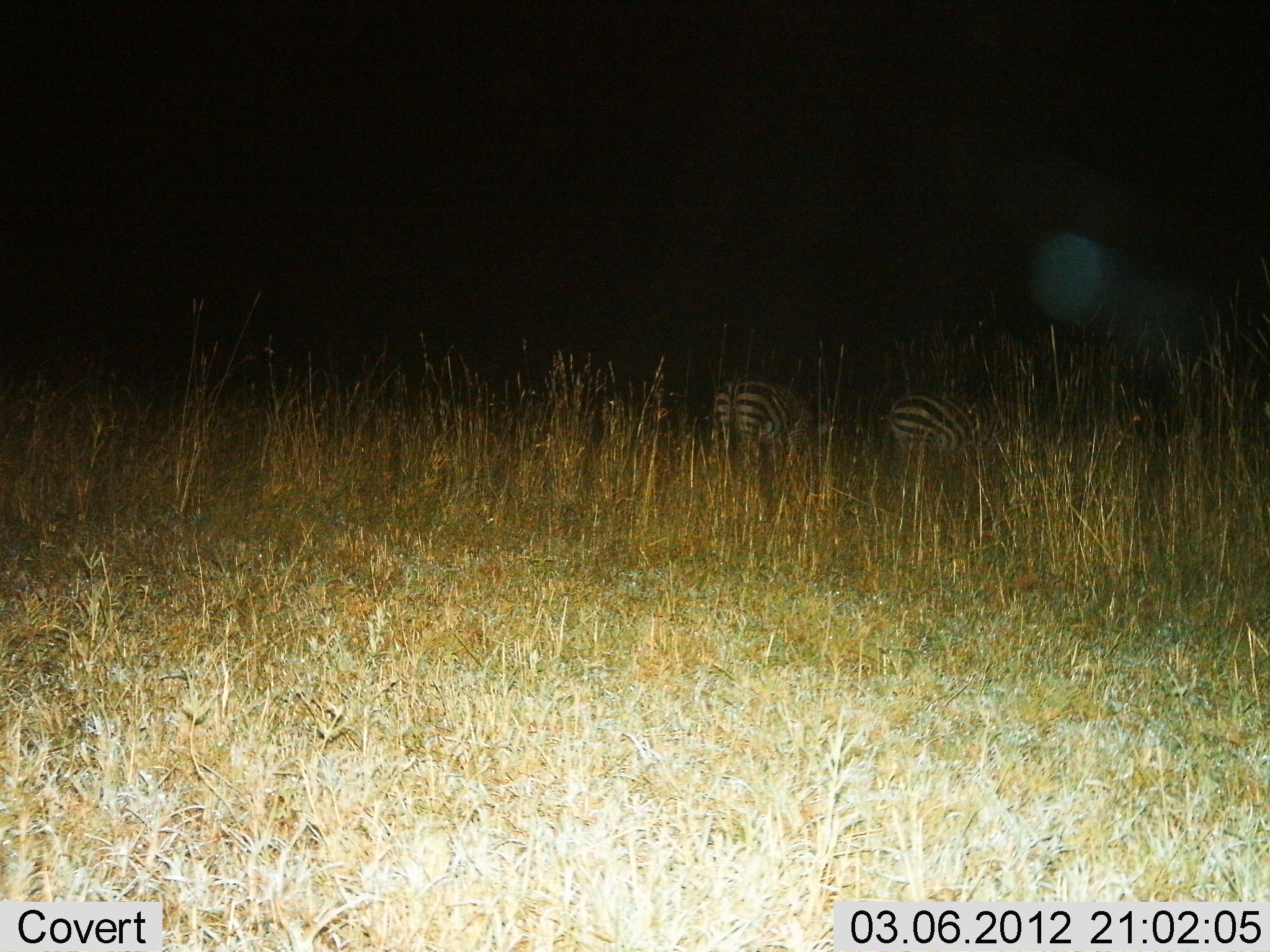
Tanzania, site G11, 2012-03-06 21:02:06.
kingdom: Animalia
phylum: Chordata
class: Mammalia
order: Perissodactyla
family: Equidae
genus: Equus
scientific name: Equus quagga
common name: plains zebra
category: zebra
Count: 2.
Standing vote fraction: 55%.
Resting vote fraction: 0%.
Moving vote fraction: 10%.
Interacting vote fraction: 0%.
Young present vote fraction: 0%.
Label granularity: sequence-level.